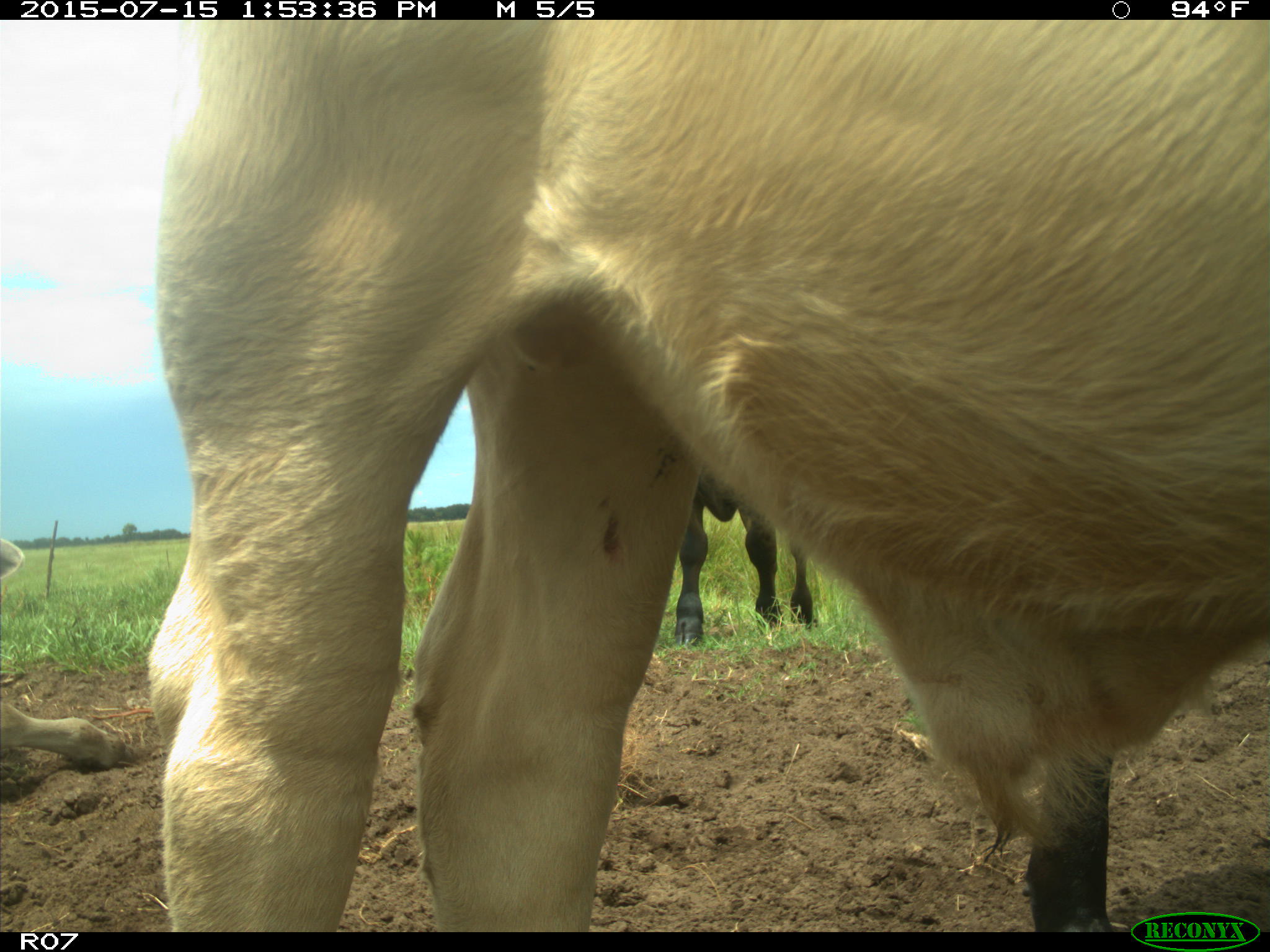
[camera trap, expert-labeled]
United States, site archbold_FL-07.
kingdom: Animalia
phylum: Chordata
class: Mammalia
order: Artiodactyla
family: Bovidae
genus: Bos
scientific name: Bos taurus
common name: domestic cow